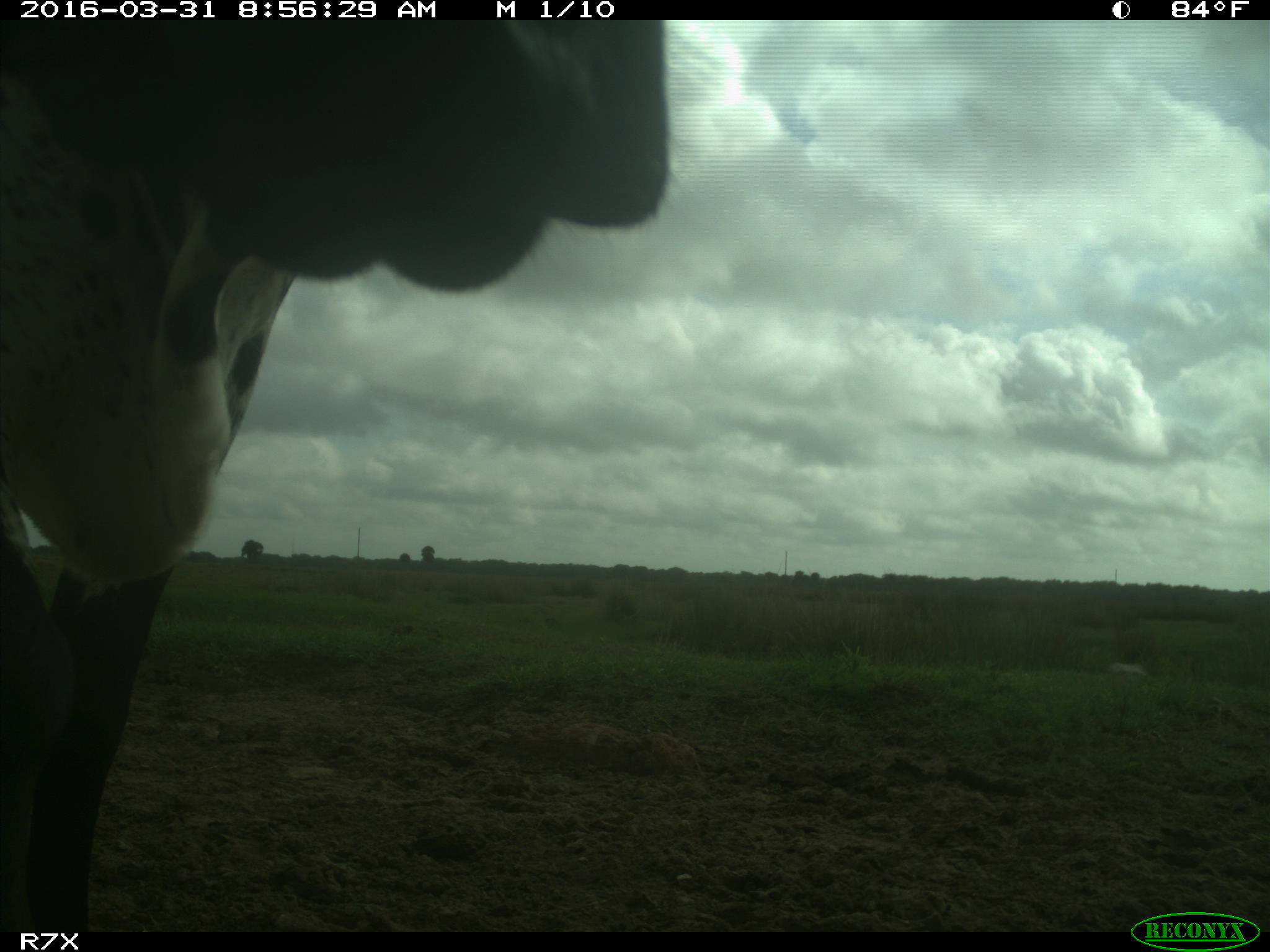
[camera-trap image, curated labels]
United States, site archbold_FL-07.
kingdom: Animalia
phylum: Chordata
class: Mammalia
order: Artiodactyla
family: Bovidae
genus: Bos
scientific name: Bos taurus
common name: domestic cow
Bos taurus (domestic cow).